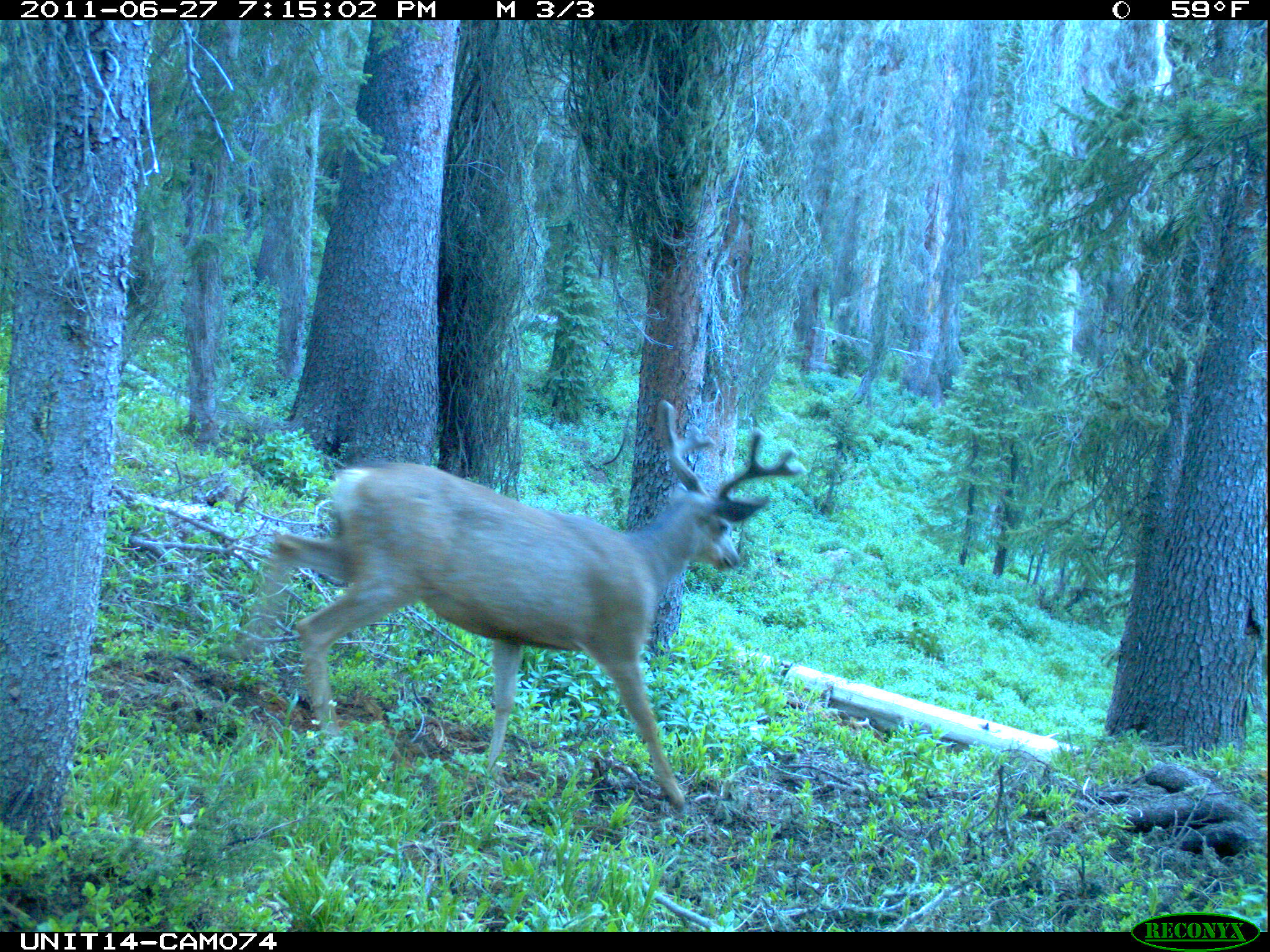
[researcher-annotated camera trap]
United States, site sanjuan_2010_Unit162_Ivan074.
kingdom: Animalia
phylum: Chordata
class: Mammalia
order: Artiodactyla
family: Cervidae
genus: Odocoileus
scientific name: Odocoileus hemionus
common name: mule deer